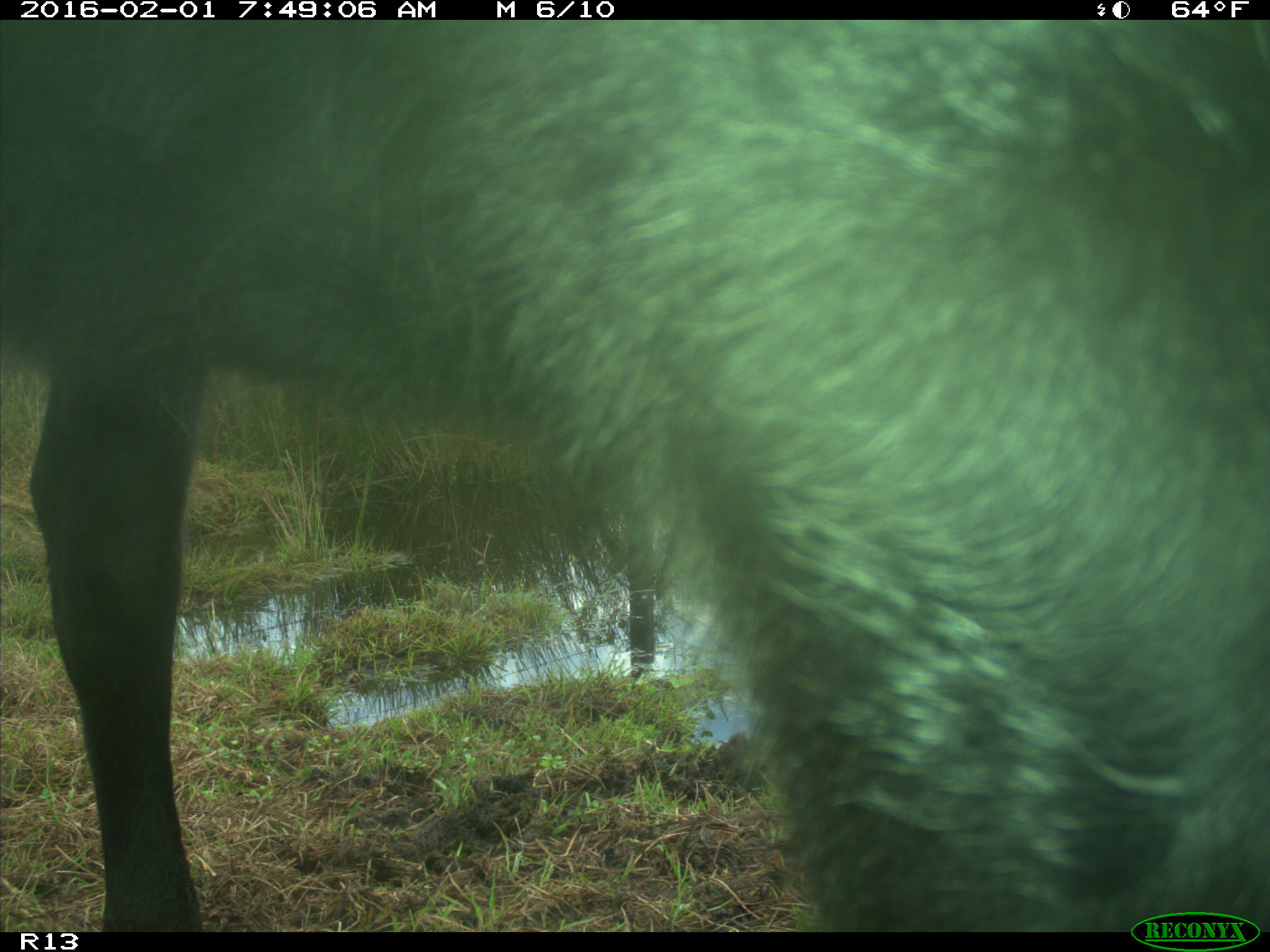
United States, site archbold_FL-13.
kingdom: Animalia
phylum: Chordata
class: Mammalia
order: Artiodactyla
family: Bovidae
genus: Bos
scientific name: Bos taurus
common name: domestic cow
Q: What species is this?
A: Bos taurus (domestic cow).